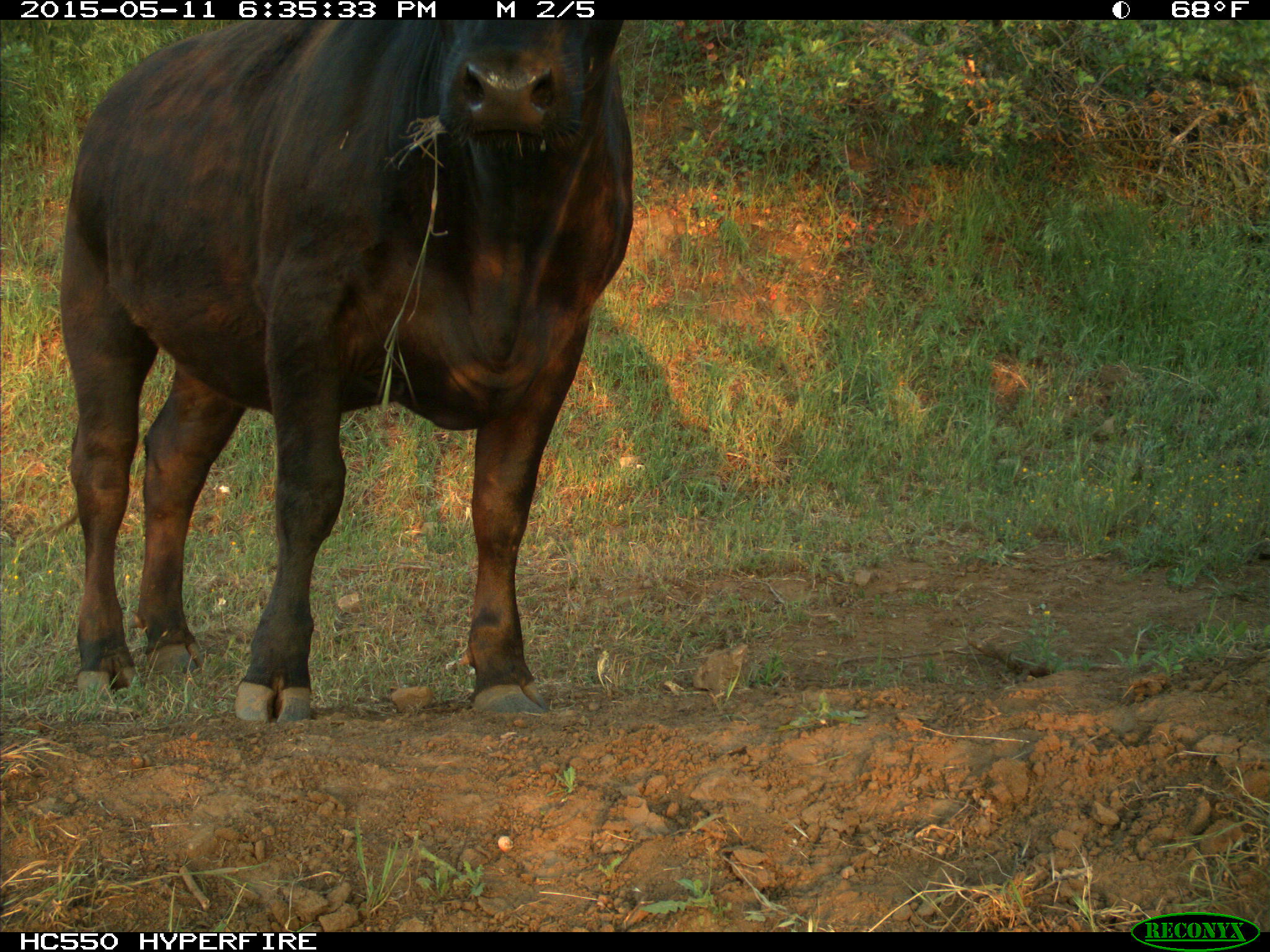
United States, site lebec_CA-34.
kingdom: Animalia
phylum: Chordata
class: Mammalia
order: Artiodactyla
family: Bovidae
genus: Bos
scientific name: Bos taurus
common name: domestic cow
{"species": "Bos taurus (domestic cow)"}